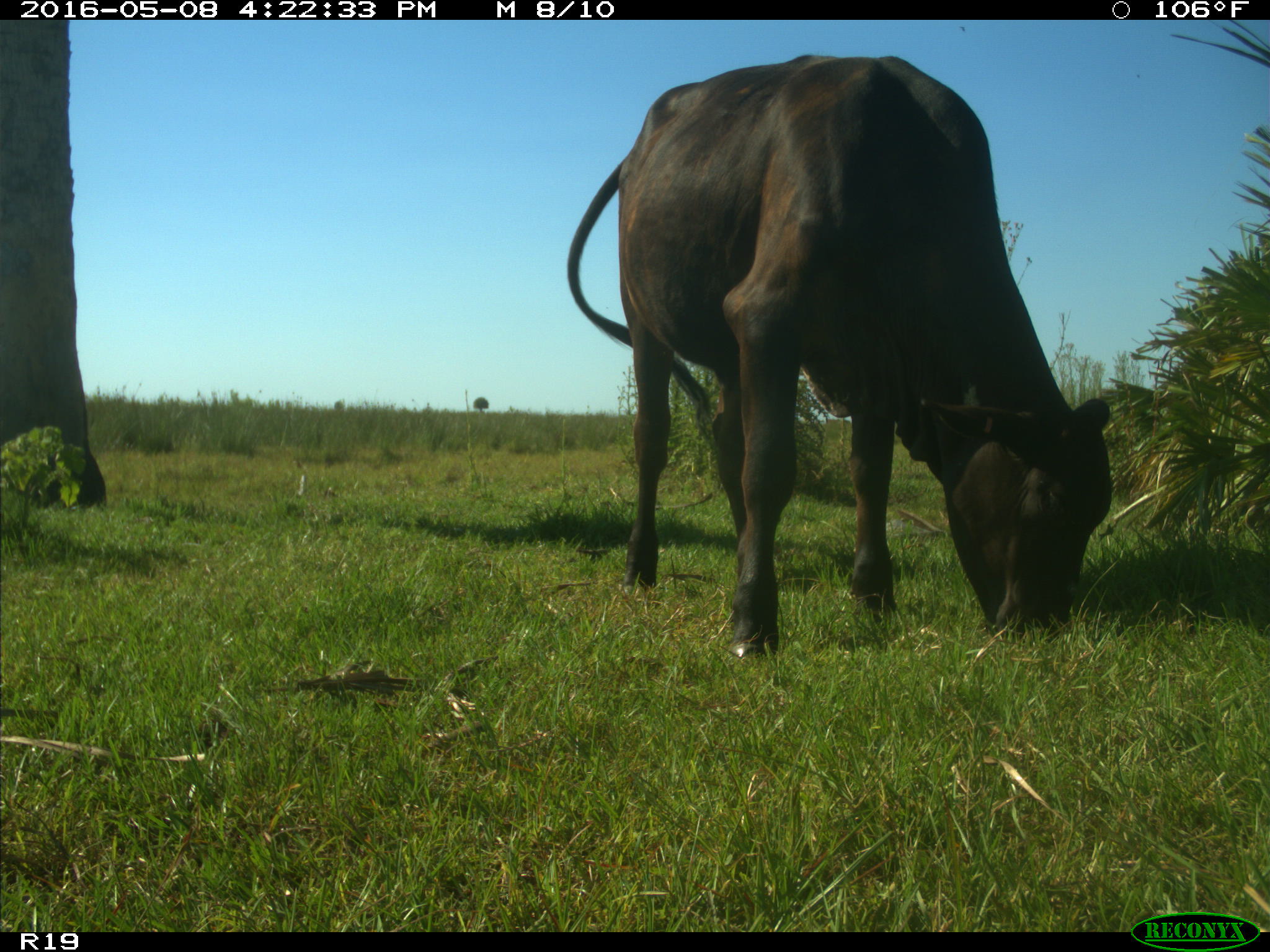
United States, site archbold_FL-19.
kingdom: Animalia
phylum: Chordata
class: Mammalia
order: Artiodactyla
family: Bovidae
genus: Bos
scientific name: Bos taurus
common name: domestic cow